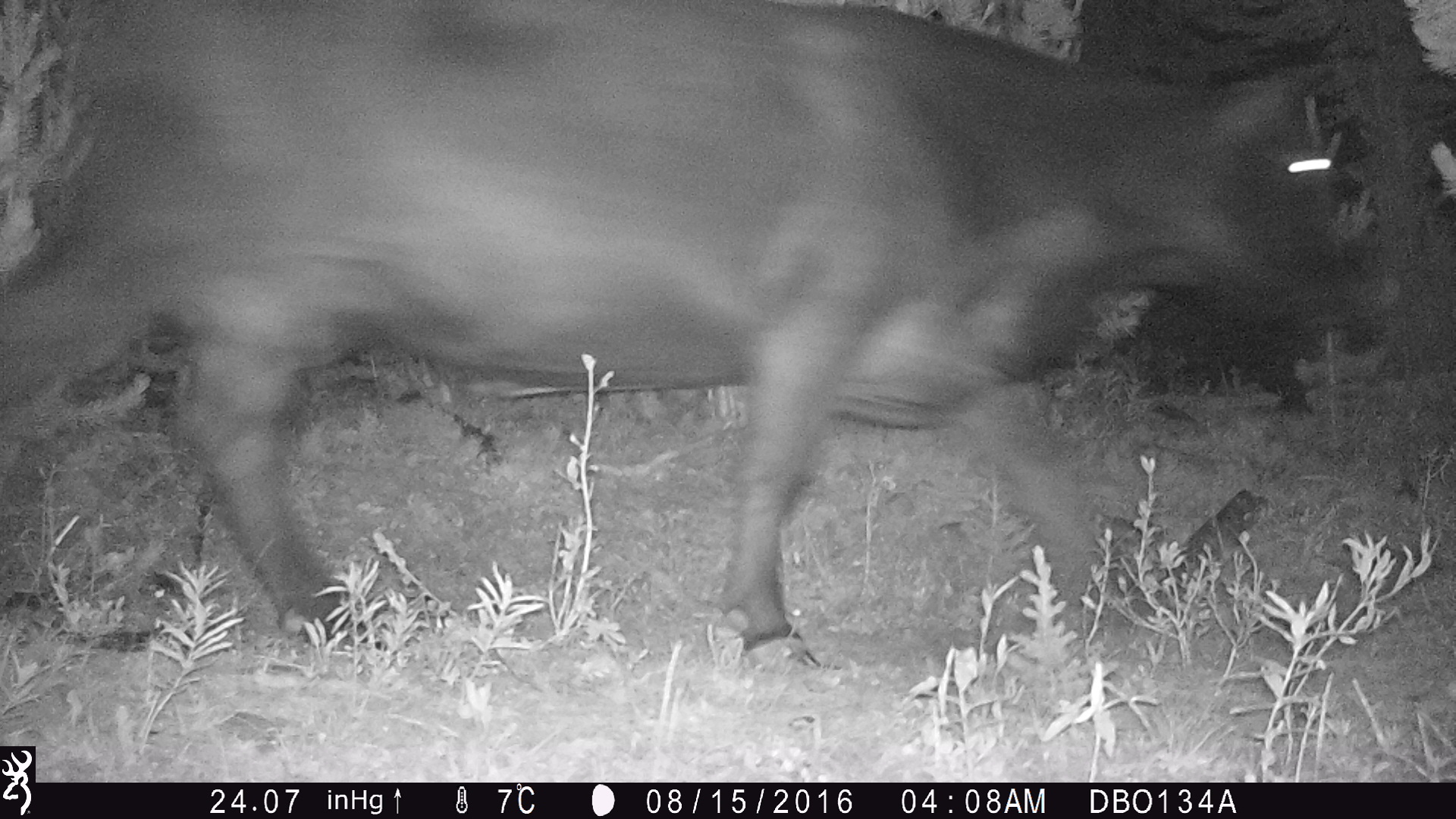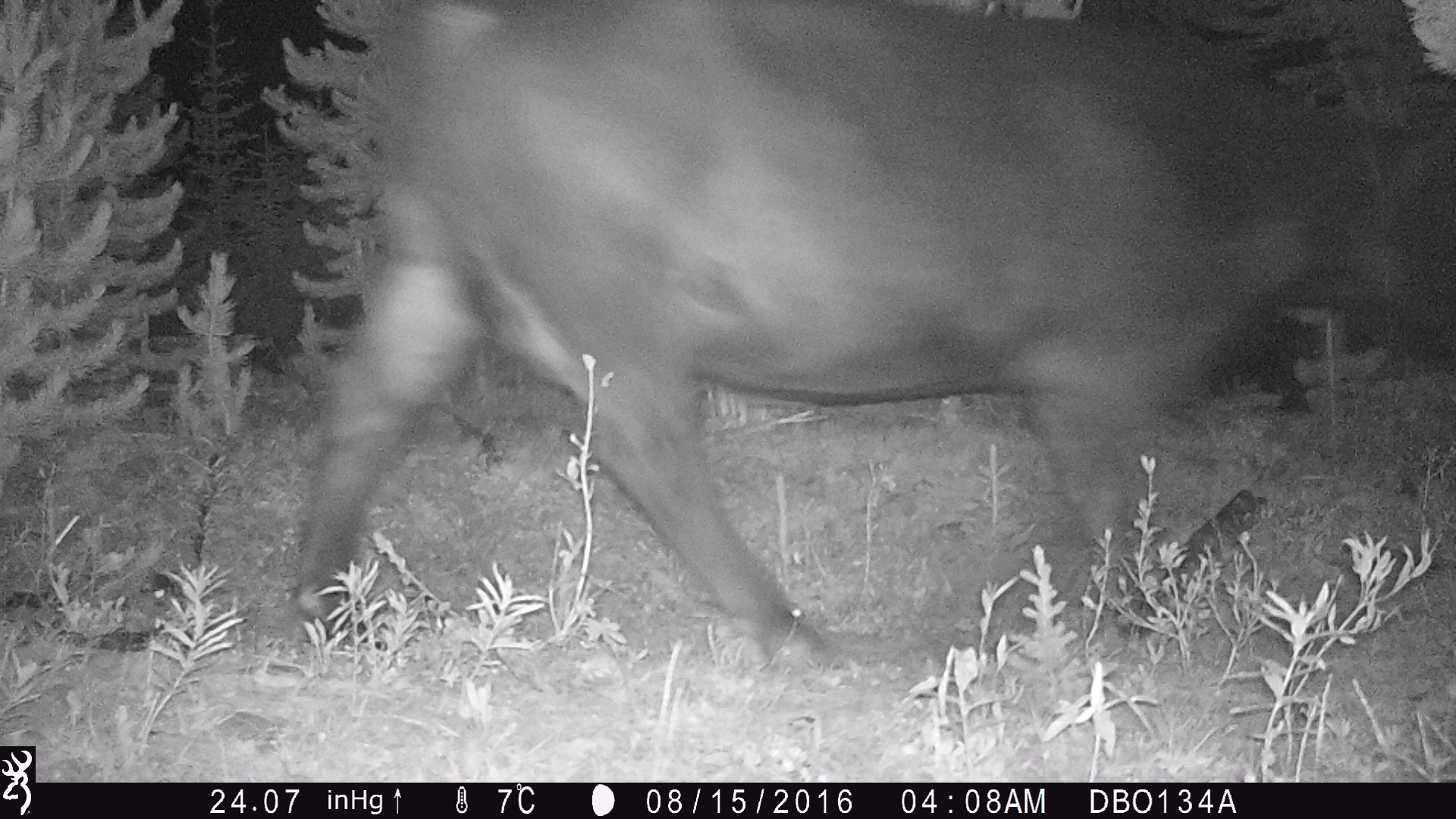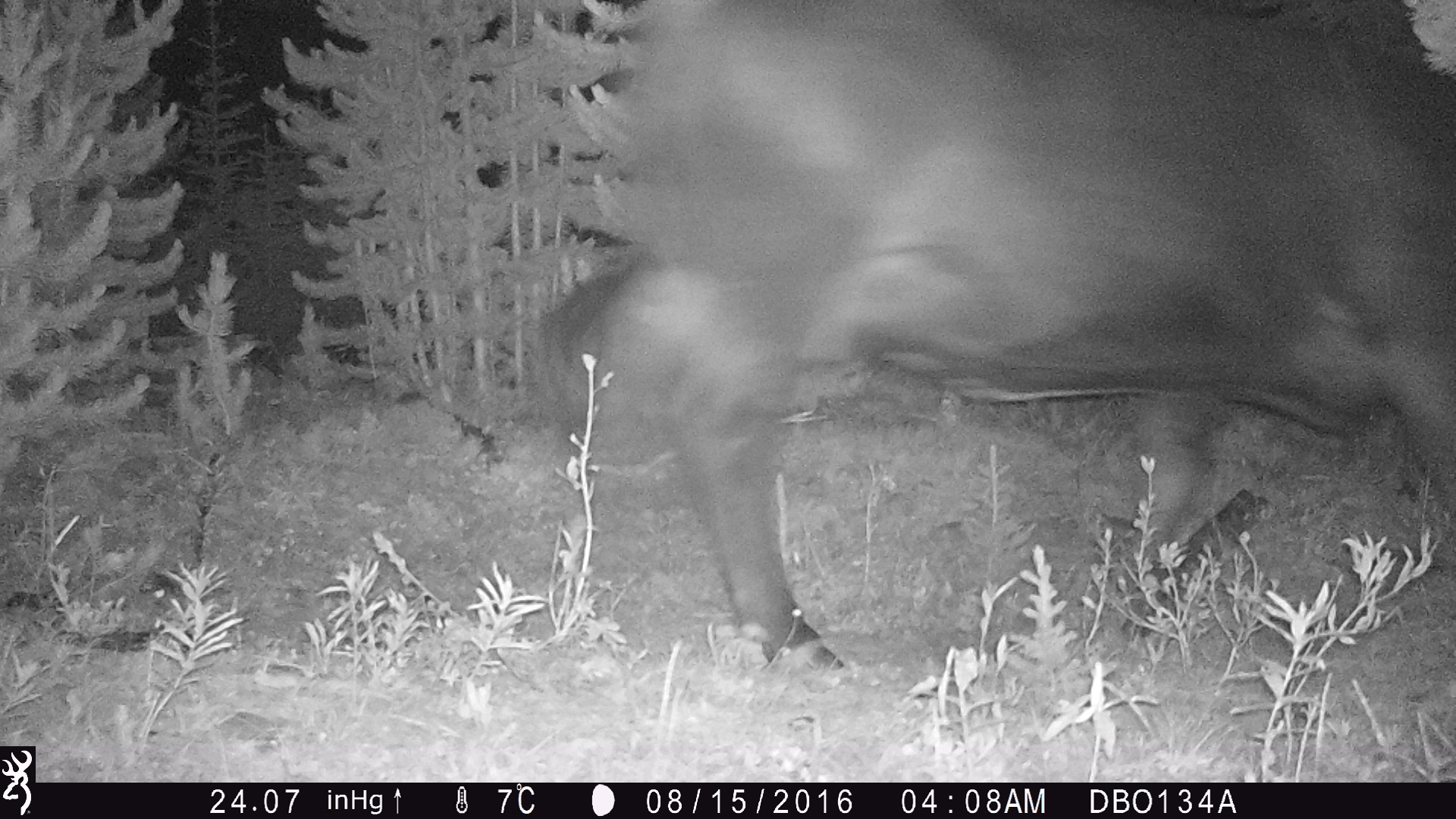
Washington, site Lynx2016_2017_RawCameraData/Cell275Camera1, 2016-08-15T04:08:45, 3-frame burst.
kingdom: Animalia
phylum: Chordata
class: Mammalia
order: Artiodactyla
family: Bovidae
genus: Bos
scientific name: Bos taurus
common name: domestic cattle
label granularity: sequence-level